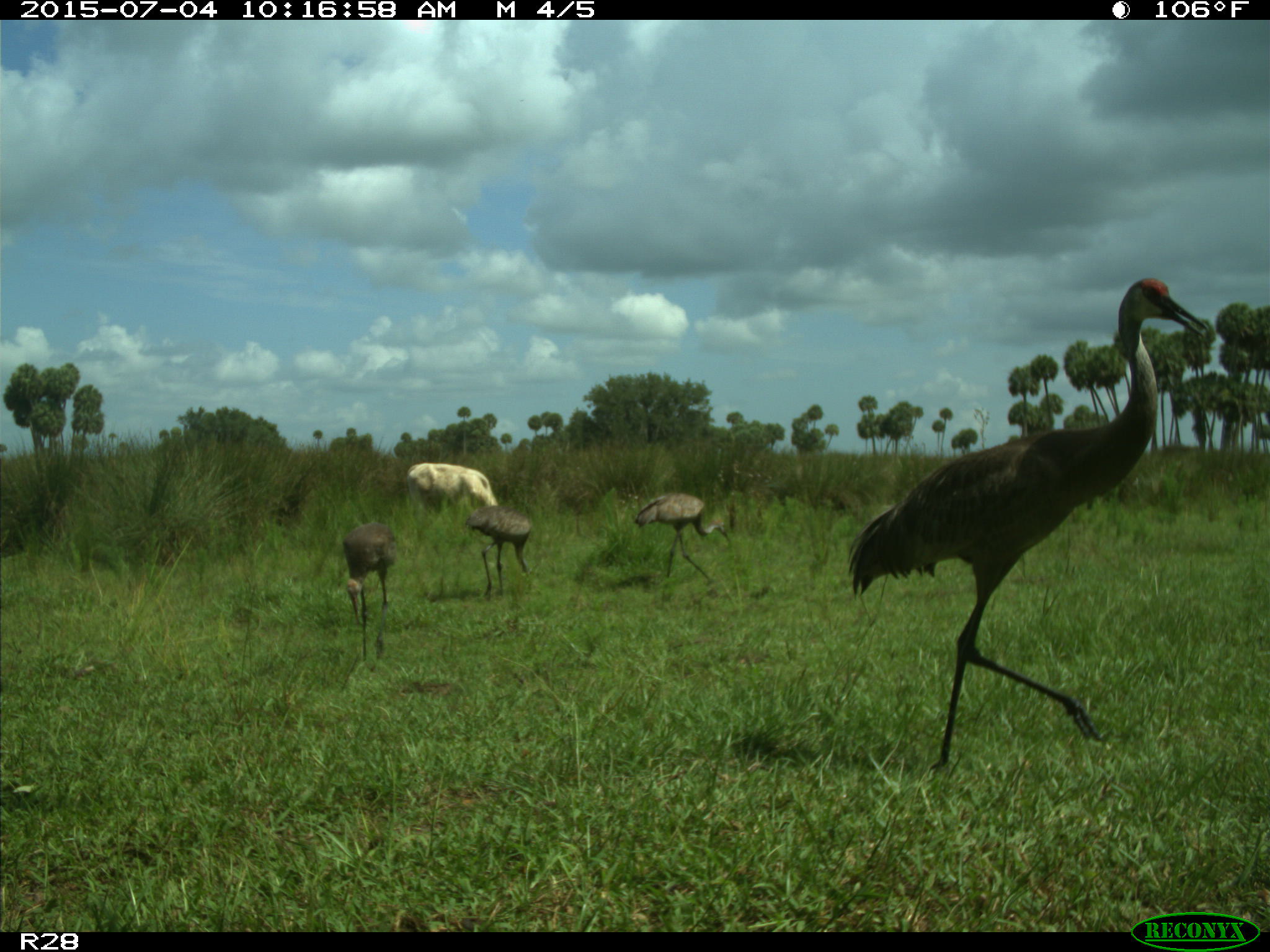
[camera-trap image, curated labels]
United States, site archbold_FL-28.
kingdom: Animalia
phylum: Chordata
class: Mammalia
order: Artiodactyla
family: Bovidae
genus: Bos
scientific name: Bos taurus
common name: domestic cow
Bos taurus (domestic cow).